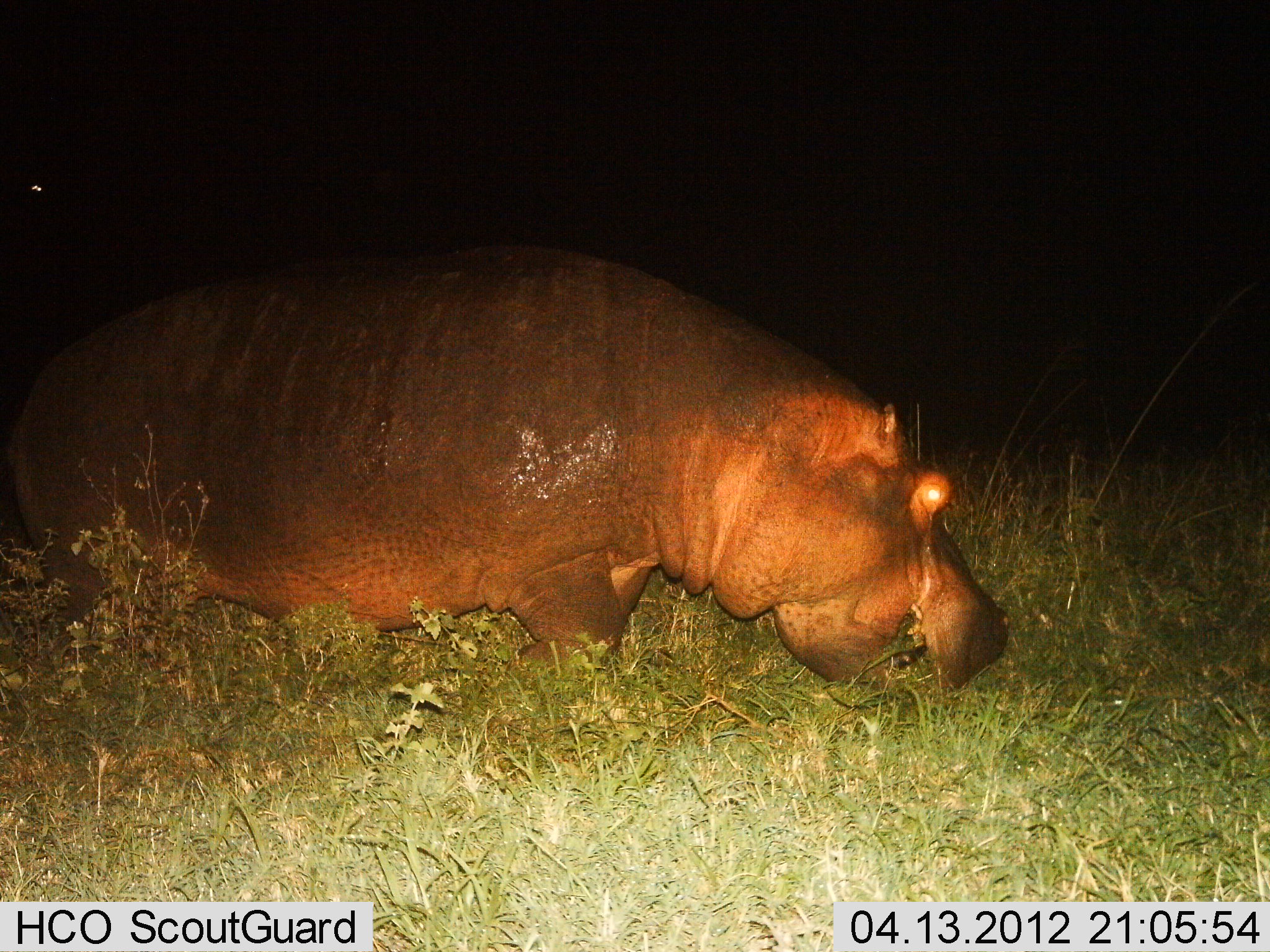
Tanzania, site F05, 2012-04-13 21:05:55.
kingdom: Animalia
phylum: Chordata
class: Mammalia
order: Artiodactyla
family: Hippopotamidae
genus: Hippopotamus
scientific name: Hippopotamus amphibius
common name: hippopotamus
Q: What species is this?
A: Hippopotamus (Hippopotamus amphibius).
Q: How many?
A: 1.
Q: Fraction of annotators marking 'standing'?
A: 19%.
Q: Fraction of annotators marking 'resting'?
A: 0%.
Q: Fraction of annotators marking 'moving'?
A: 5%.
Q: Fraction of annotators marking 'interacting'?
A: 0%.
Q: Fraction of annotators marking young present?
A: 0%.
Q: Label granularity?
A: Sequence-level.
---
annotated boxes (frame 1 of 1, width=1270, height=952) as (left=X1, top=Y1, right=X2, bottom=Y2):
animal: (left=0, top=242, right=1007, bottom=716)